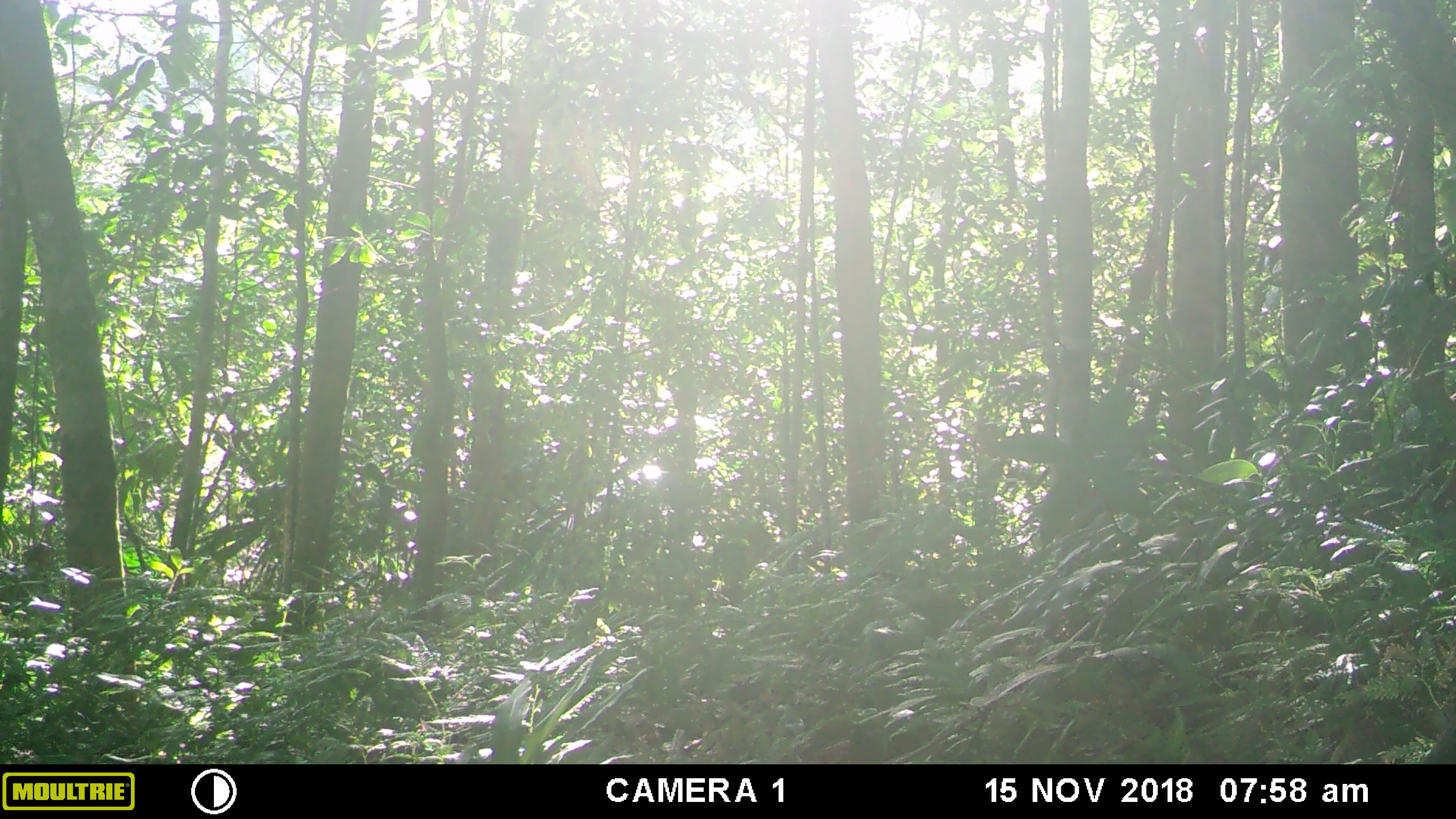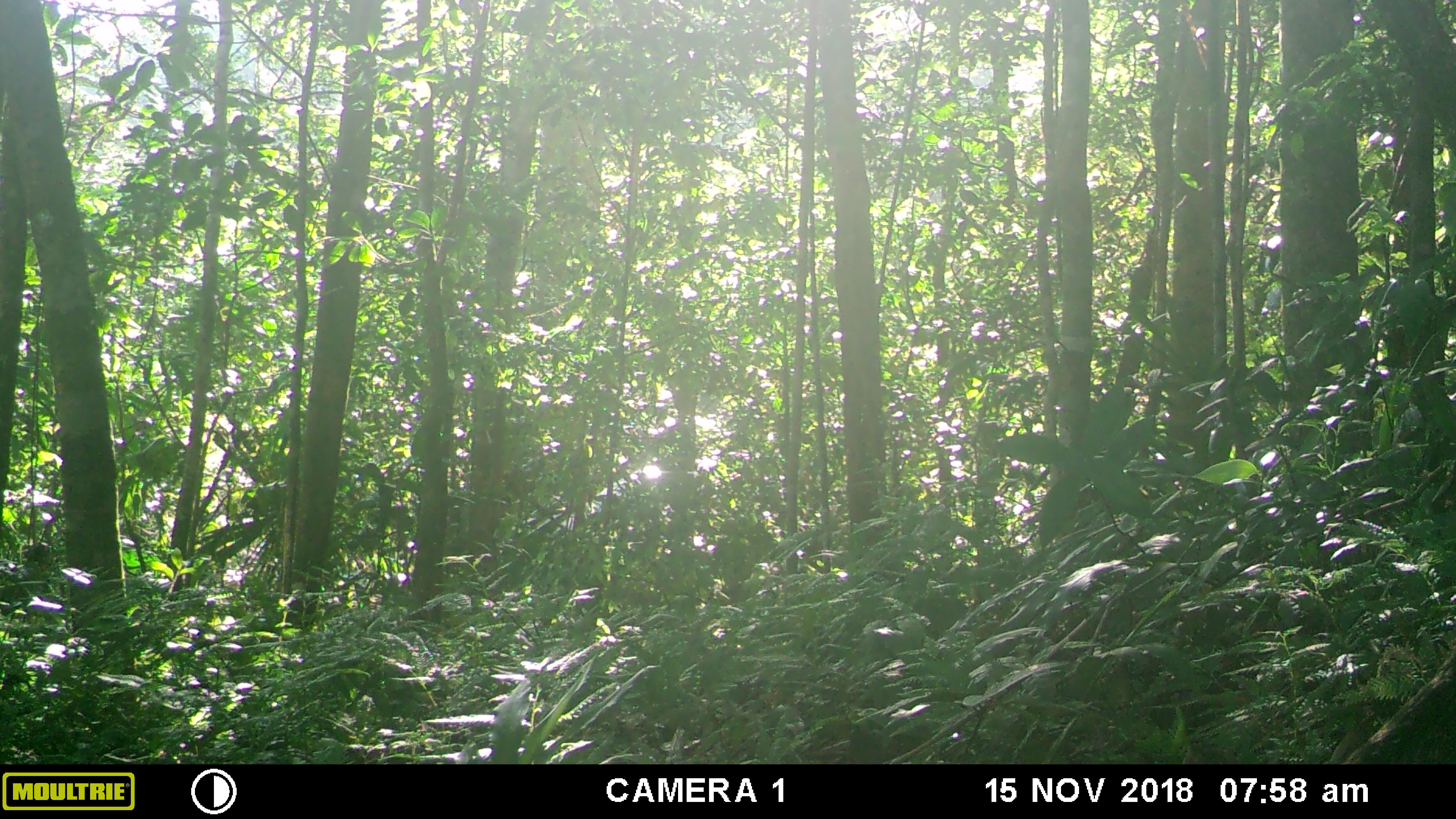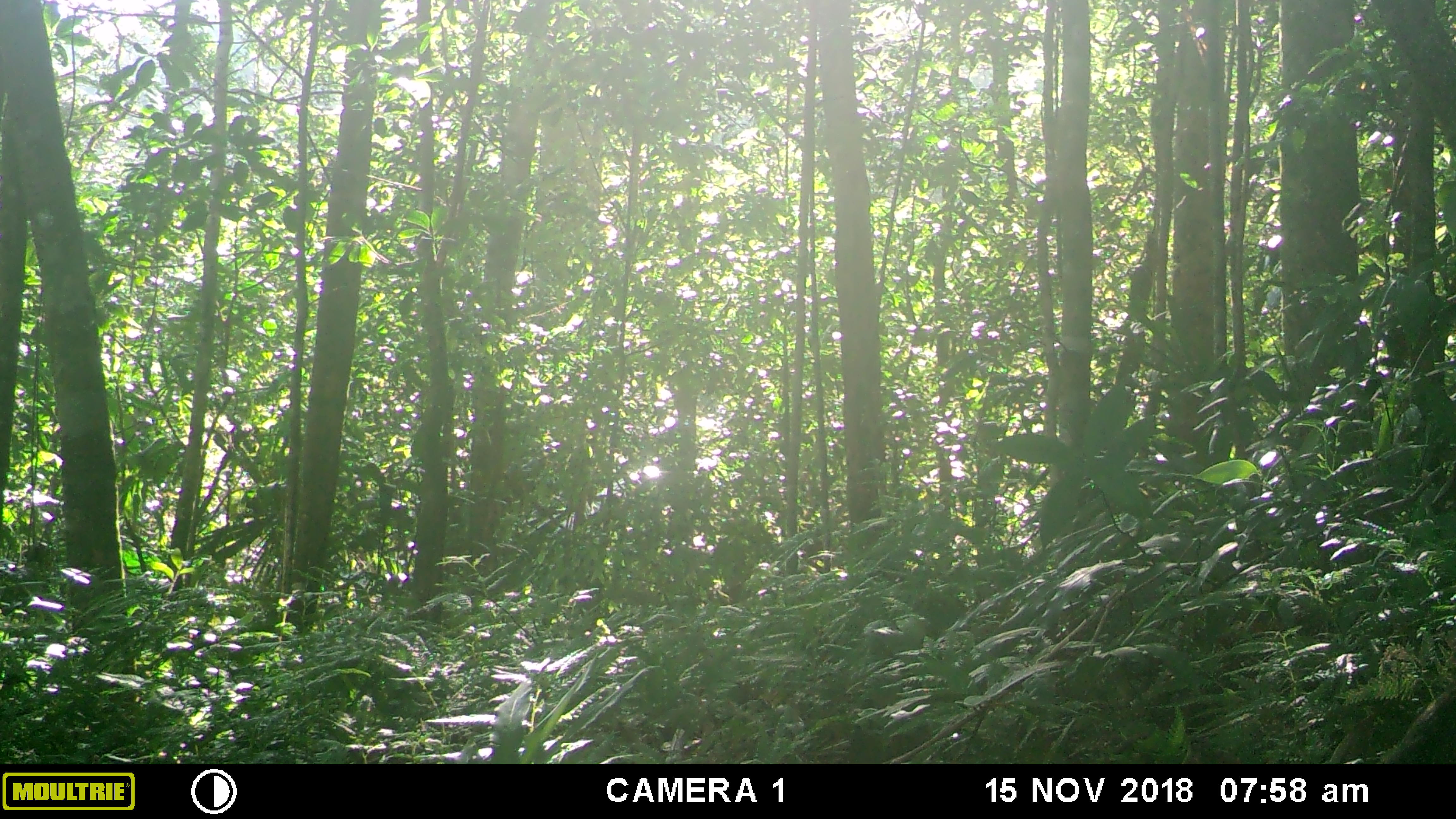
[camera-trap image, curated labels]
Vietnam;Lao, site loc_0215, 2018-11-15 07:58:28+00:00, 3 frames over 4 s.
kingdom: Animalia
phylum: Chordata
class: Mammalia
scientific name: Mammalia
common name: mammal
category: unidentified small mammal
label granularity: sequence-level